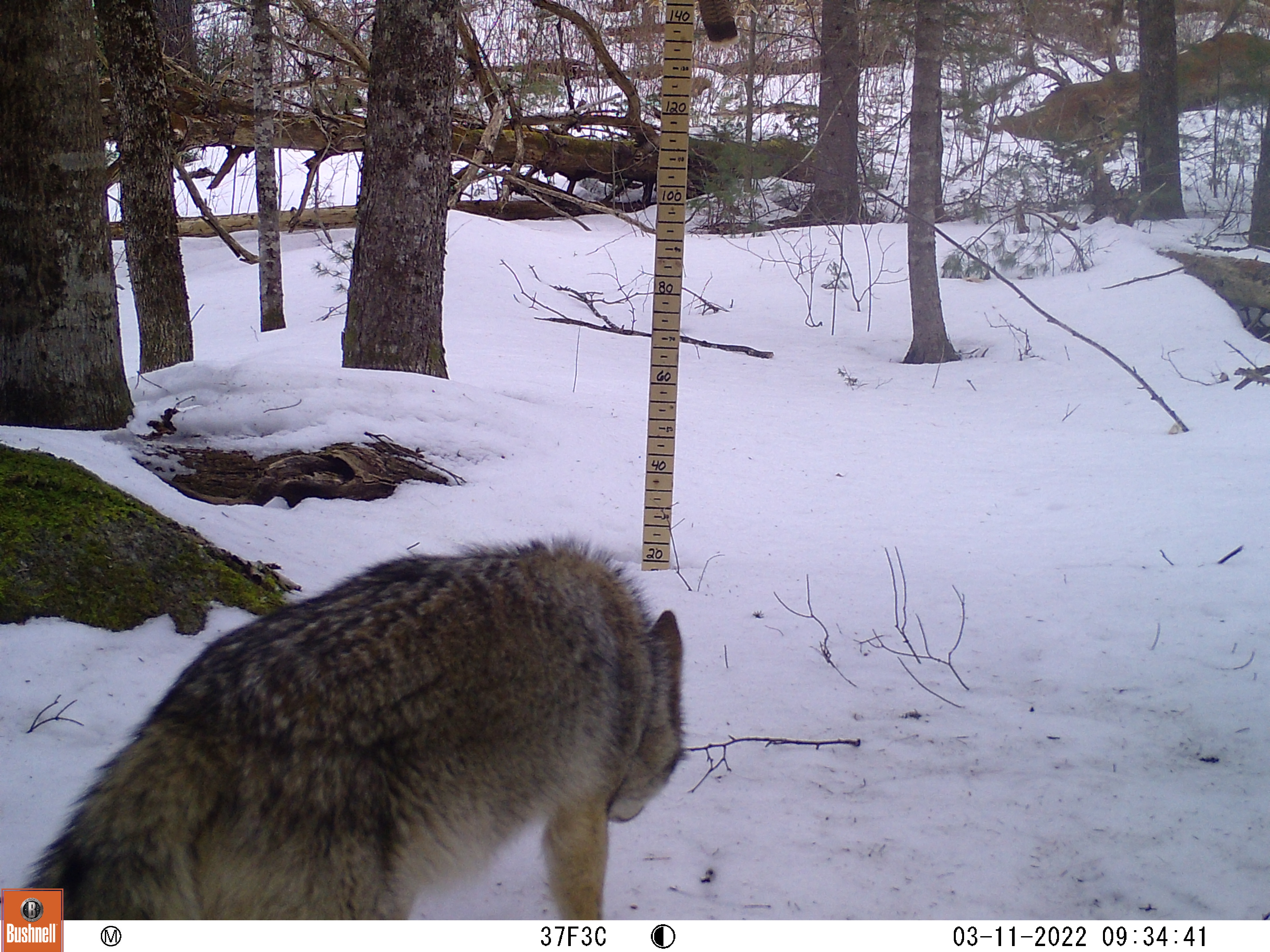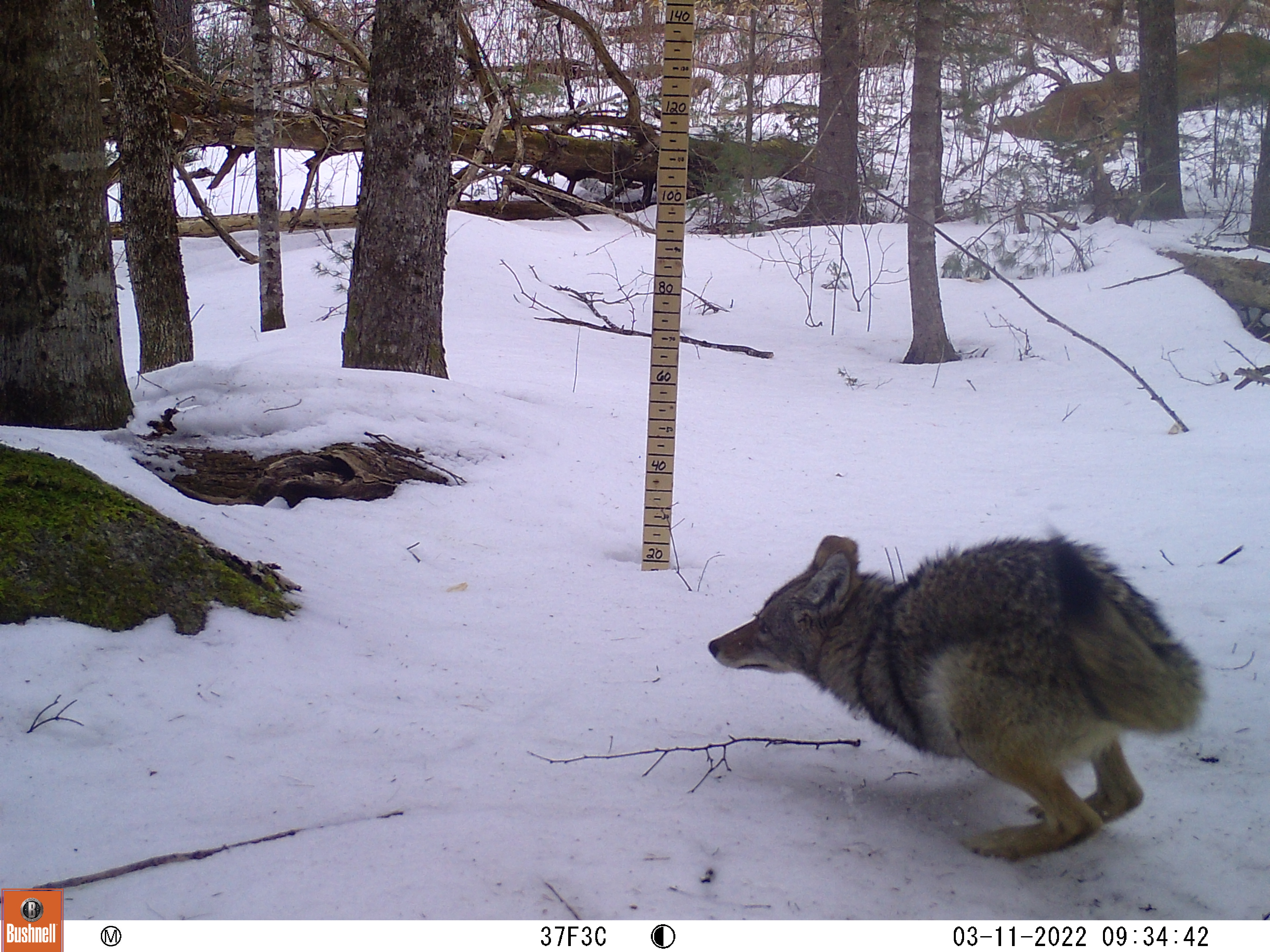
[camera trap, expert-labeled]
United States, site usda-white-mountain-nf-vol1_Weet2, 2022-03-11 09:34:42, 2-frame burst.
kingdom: Animalia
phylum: Chordata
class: Mammalia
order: Carnivora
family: Canidae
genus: Canis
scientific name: Canis latrans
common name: coyote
Coyote (Canis latrans).